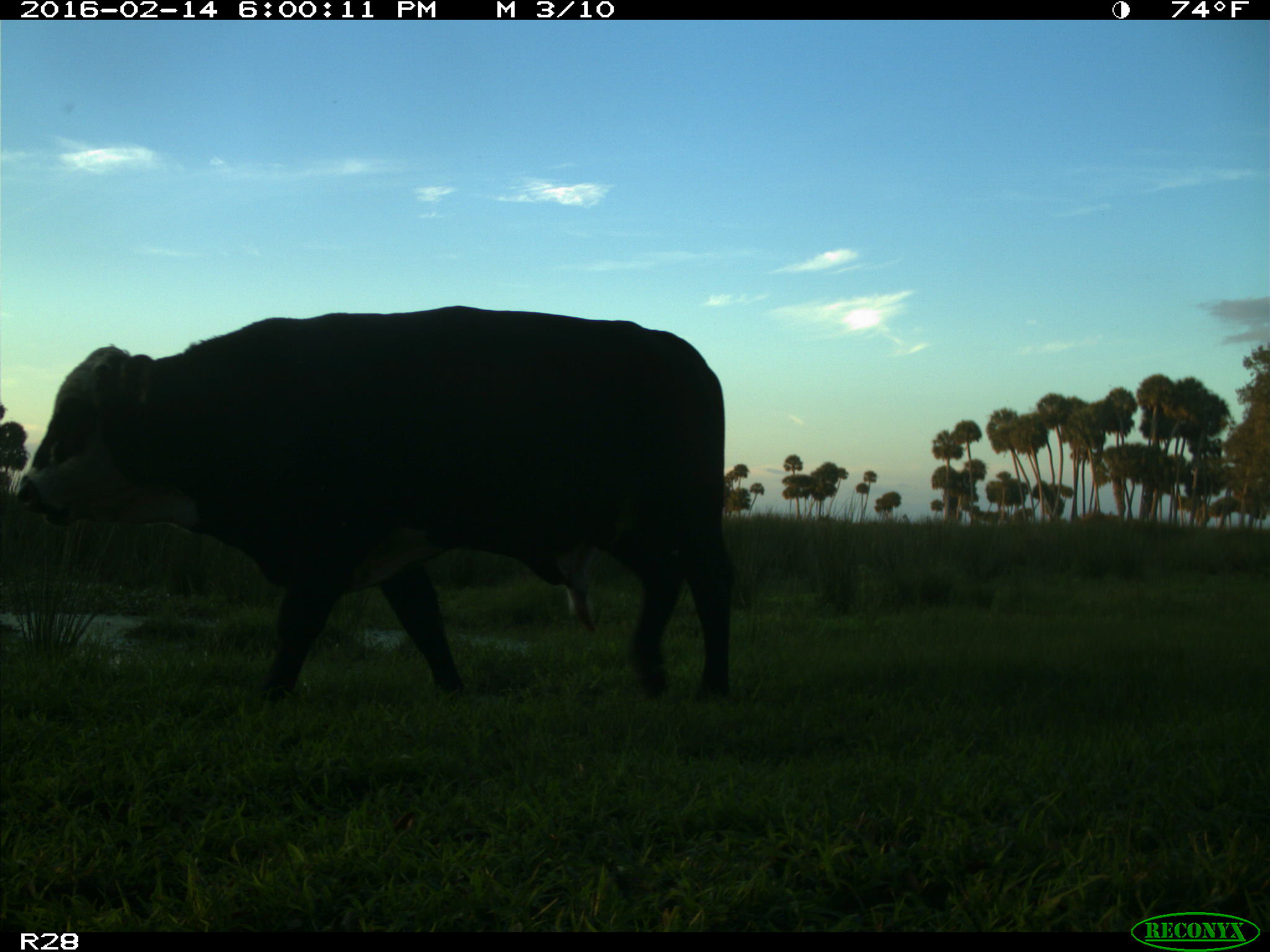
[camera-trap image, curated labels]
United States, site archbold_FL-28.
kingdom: Animalia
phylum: Chordata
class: Mammalia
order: Artiodactyla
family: Bovidae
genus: Bos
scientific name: Bos taurus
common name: domestic cow